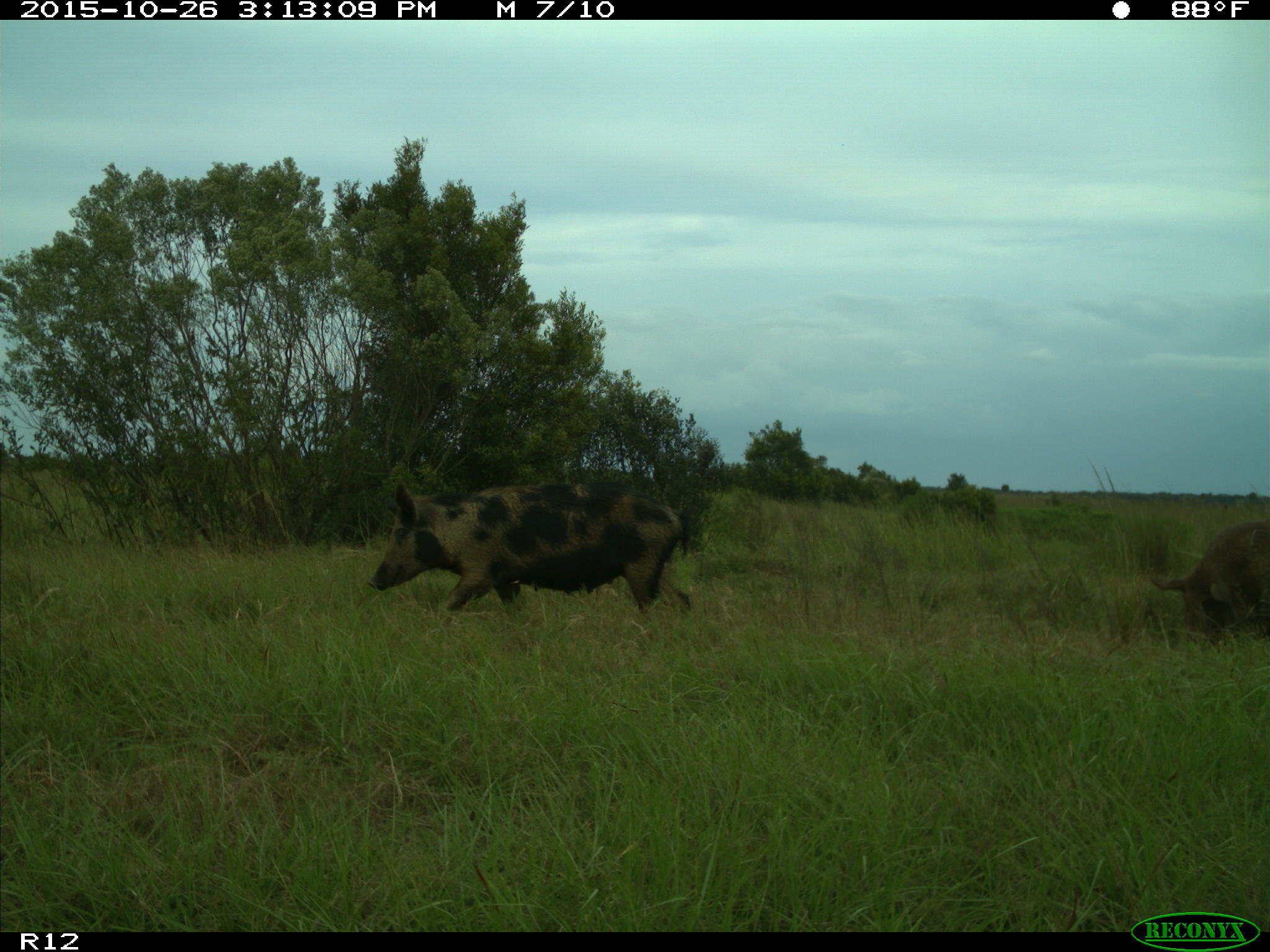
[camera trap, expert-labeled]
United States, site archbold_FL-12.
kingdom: Animalia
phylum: Chordata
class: Mammalia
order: Artiodactyla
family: Suidae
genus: Sus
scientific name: Sus scrofa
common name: wild boar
Sus scrofa (wild boar).